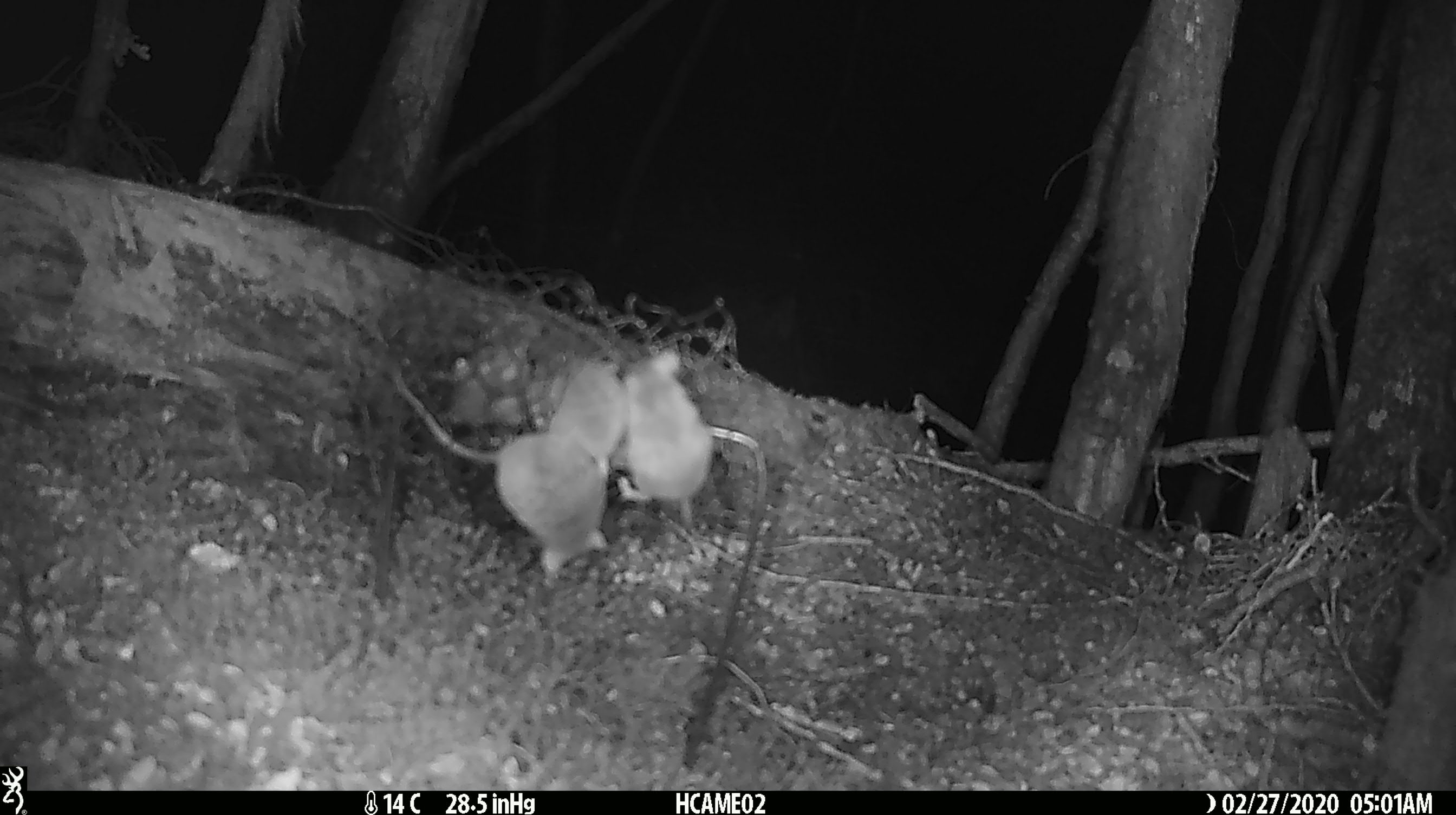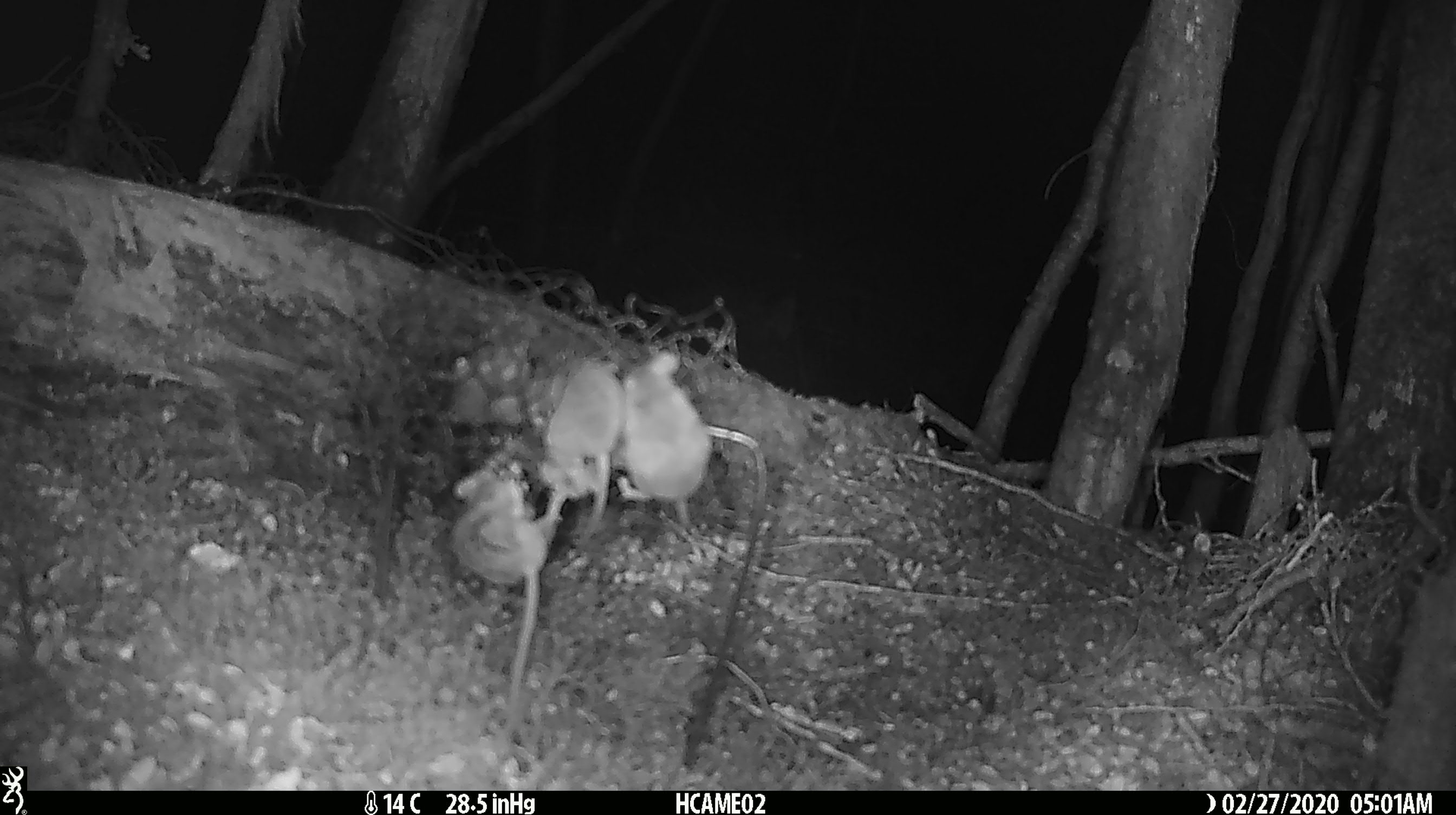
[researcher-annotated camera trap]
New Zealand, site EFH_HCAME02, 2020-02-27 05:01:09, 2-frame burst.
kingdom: Animalia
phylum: Chordata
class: Mammalia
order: Rodentia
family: Muridae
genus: Mus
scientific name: Mus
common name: mouse